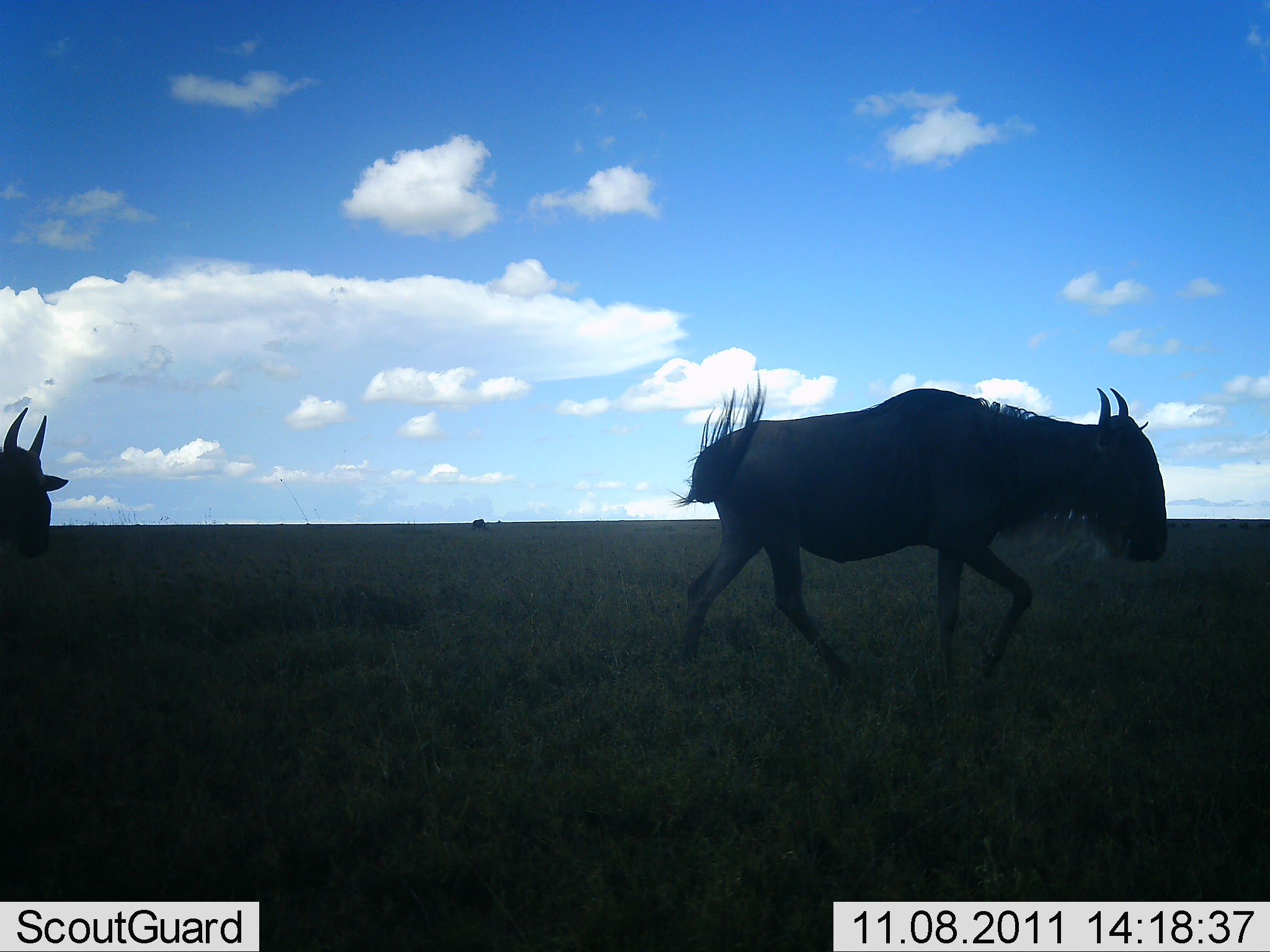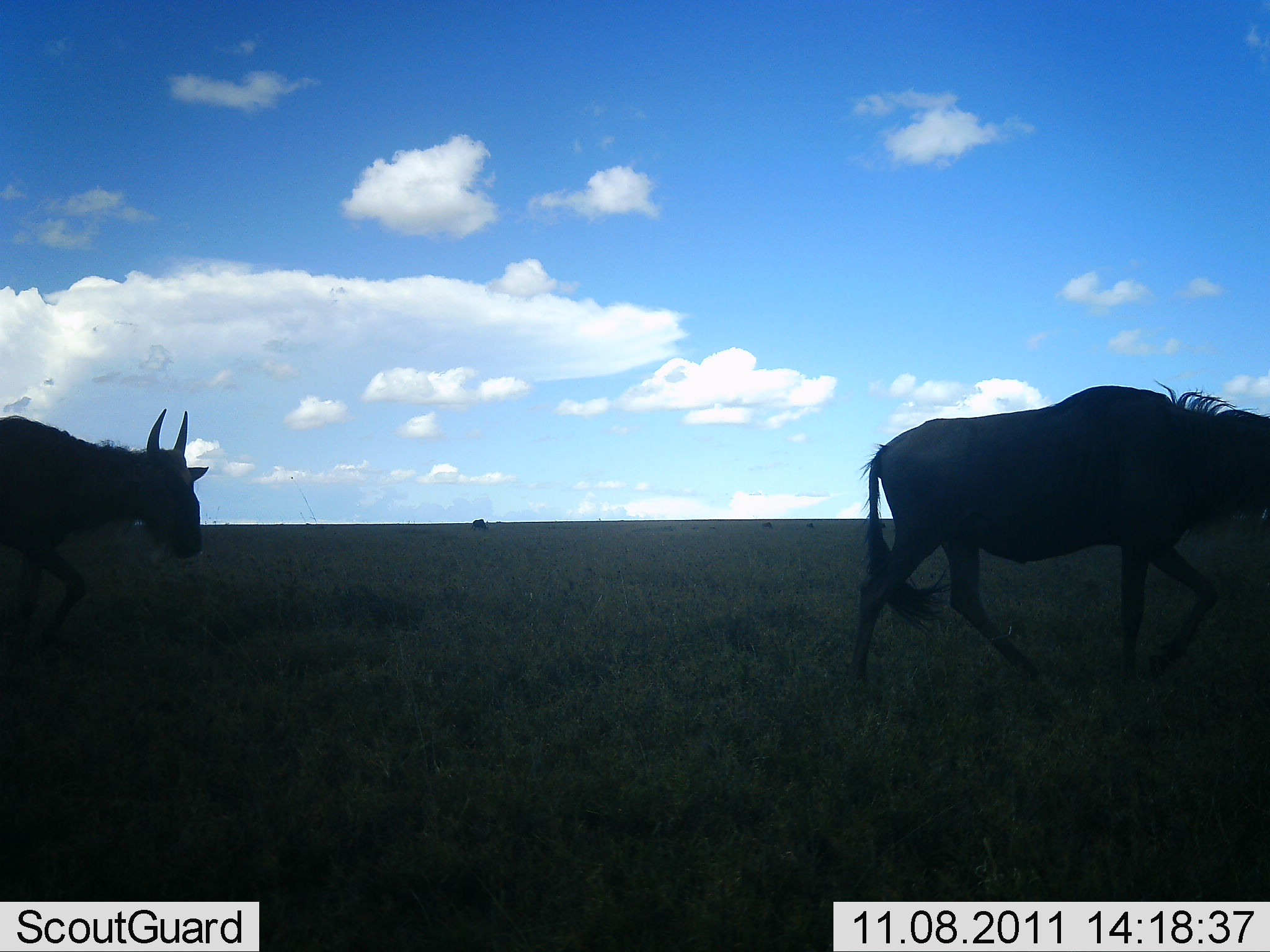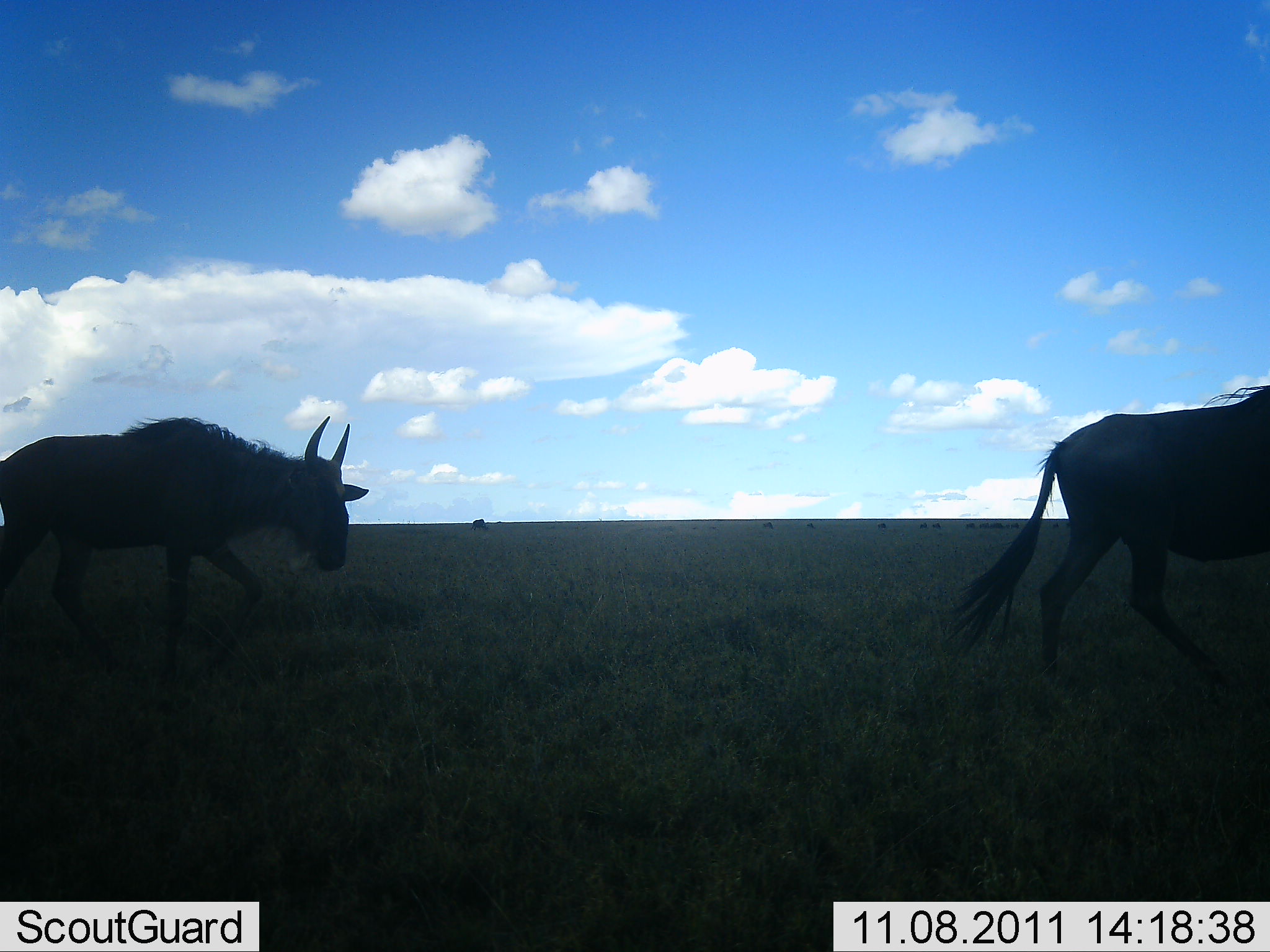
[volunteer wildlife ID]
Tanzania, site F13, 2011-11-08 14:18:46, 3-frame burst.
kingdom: Animalia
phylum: Chordata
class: Mammalia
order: Artiodactyla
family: Bovidae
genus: Connochaetes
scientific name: Connochaetes taurinus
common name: blue wildebeest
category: wildebeest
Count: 2.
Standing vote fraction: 8%.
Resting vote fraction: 0%.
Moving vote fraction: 100%.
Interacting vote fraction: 0%.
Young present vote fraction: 0%.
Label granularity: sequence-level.